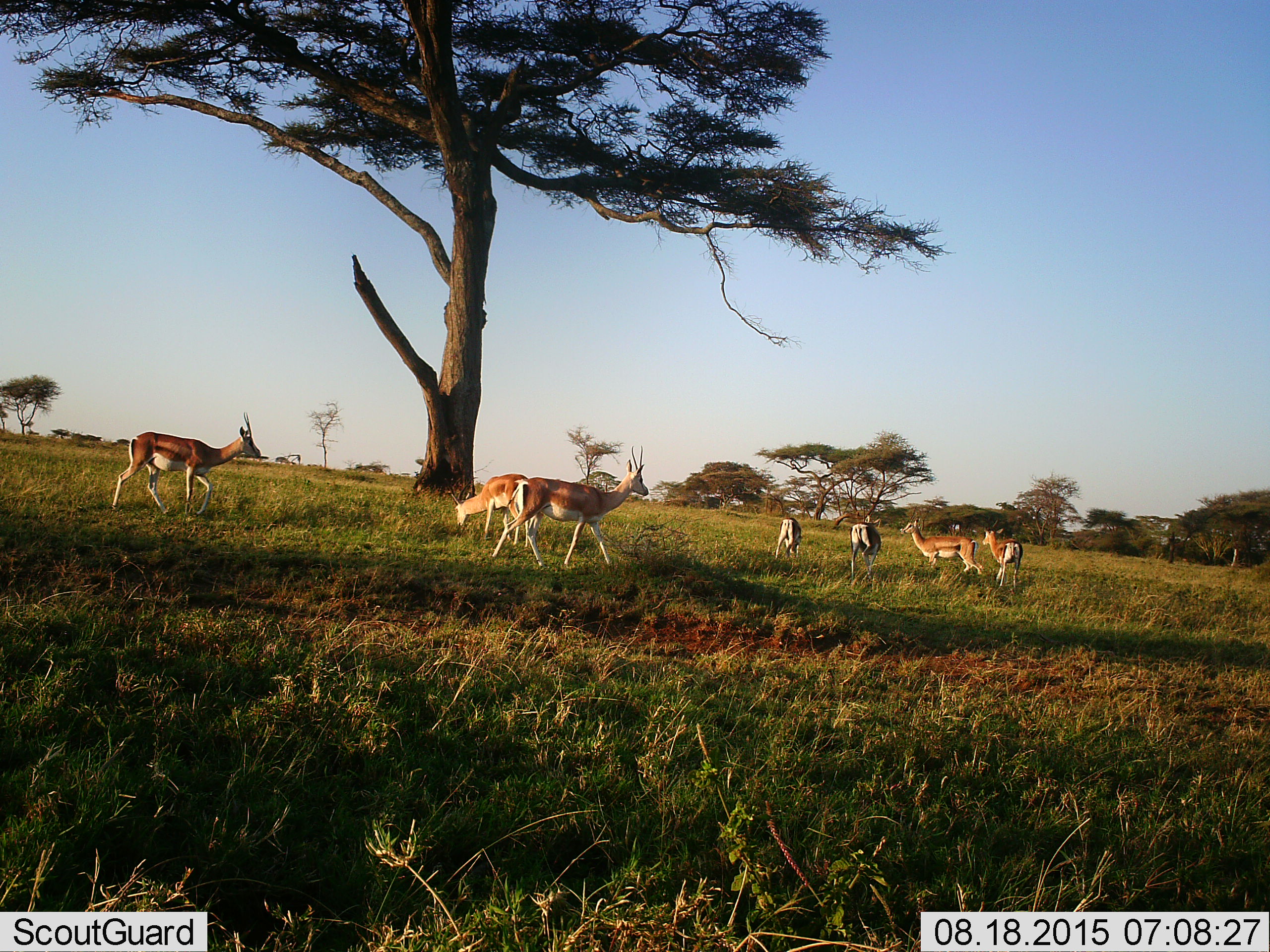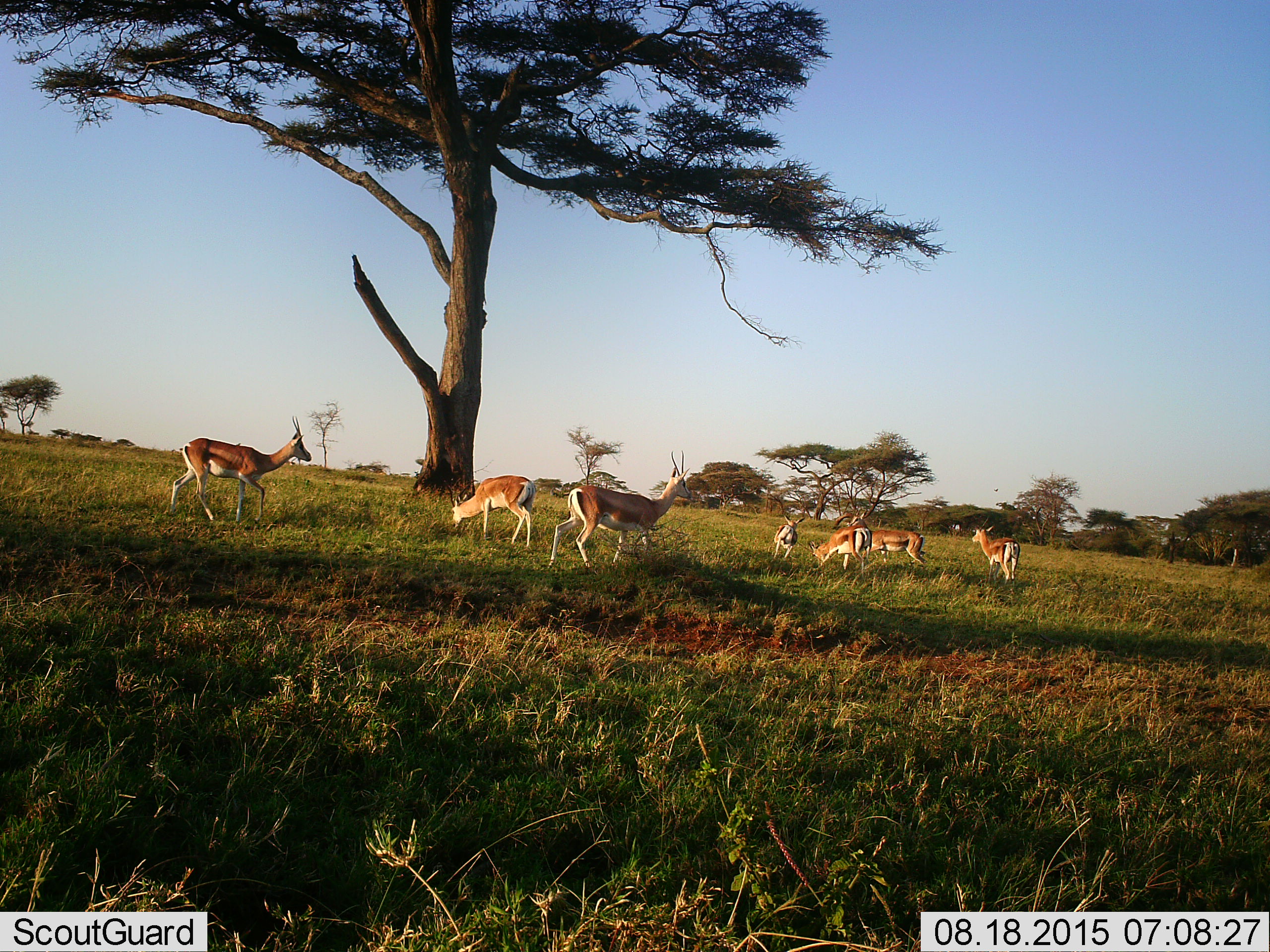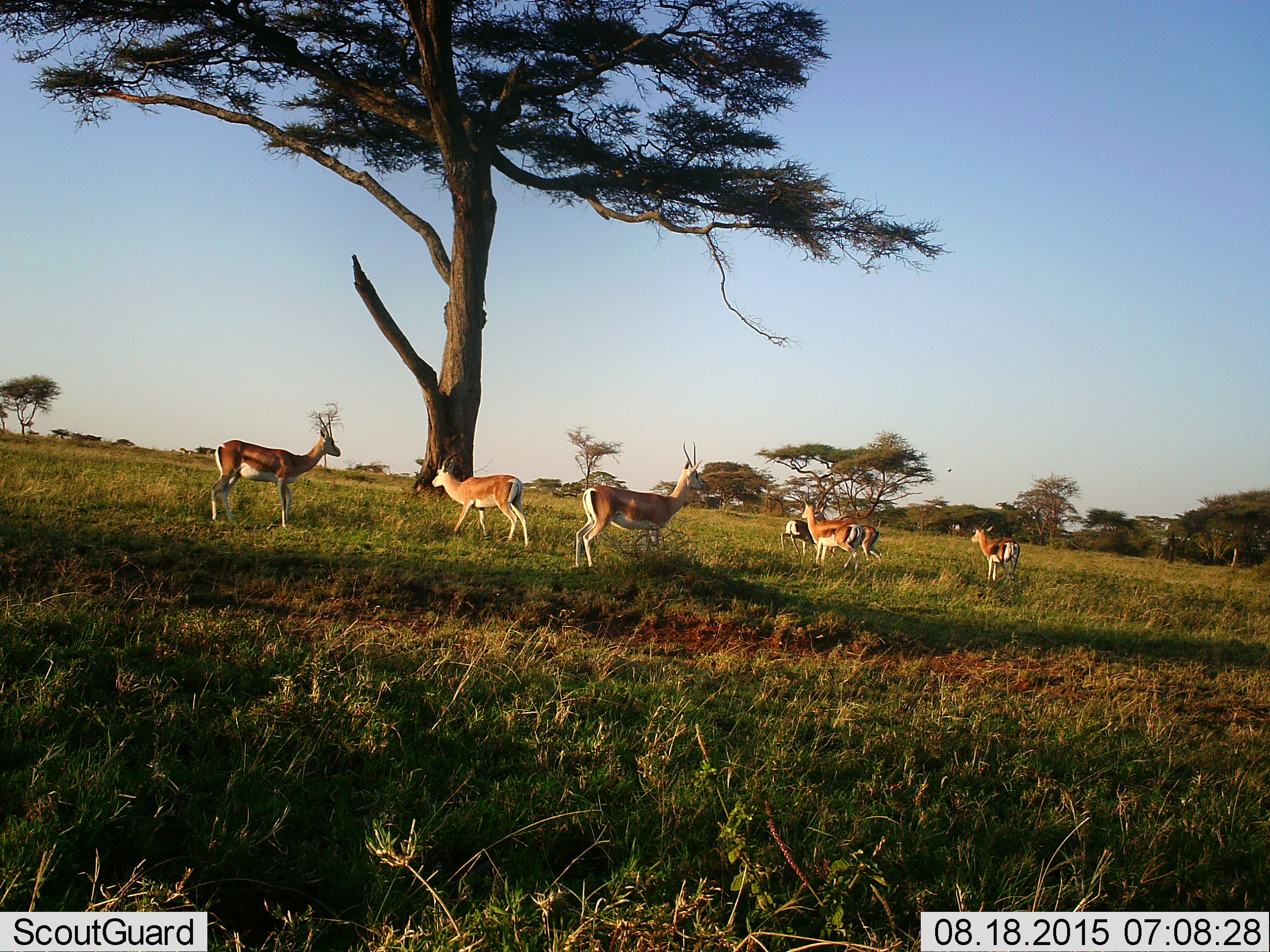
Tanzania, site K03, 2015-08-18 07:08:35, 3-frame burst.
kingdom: Animalia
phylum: Chordata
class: Mammalia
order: Artiodactyla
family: Bovidae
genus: Nanger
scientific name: Nanger granti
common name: grant's gazelle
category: gazellegrants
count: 7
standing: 50%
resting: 0%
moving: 88%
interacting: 12%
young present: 0%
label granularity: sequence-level